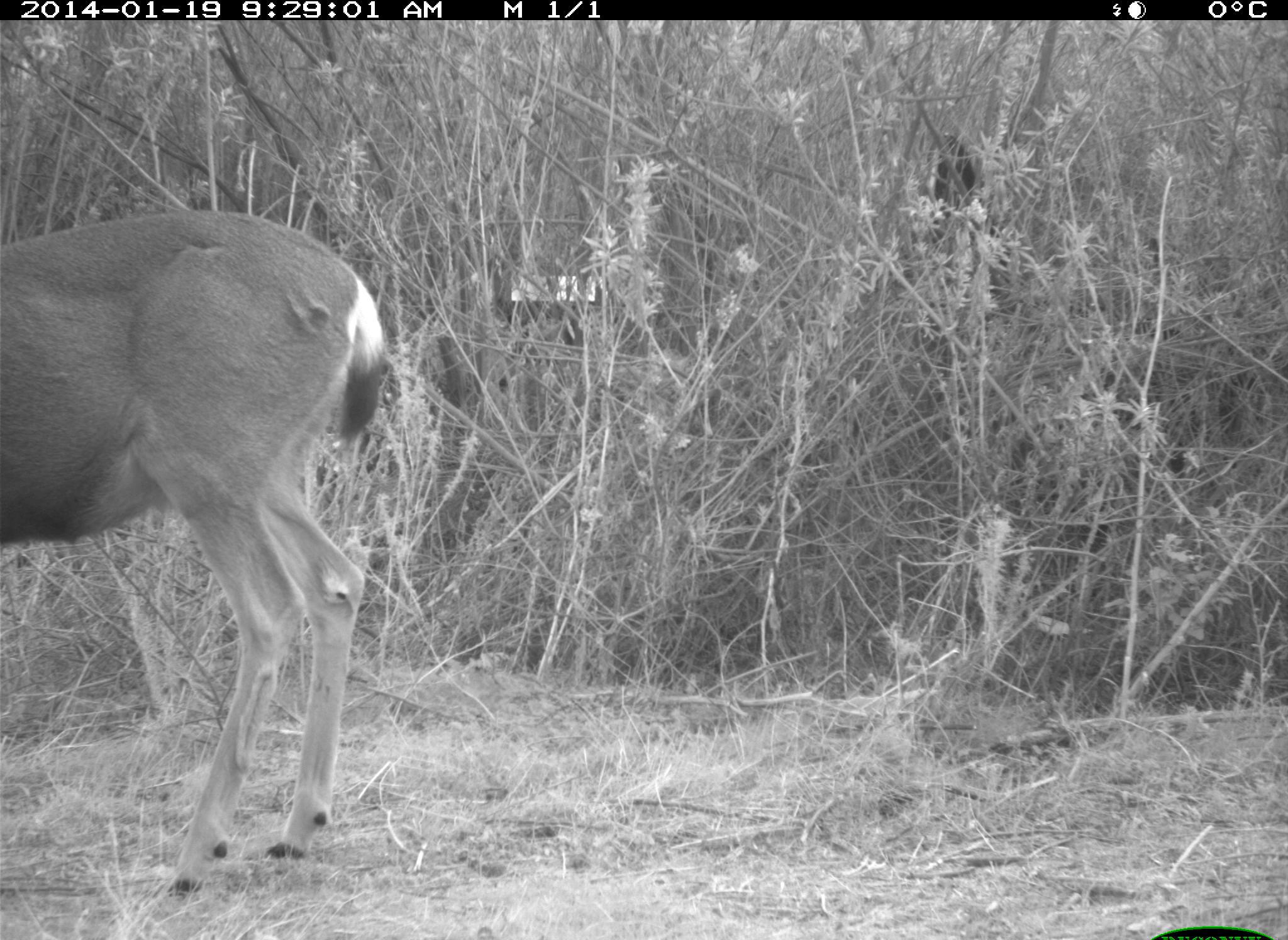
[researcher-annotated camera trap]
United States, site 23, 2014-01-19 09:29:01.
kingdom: Animalia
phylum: Chordata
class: Mammalia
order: Artiodactyla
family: Cervidae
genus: Odocoileus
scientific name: Odocoileus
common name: deer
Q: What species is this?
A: Deer (Odocoileus).